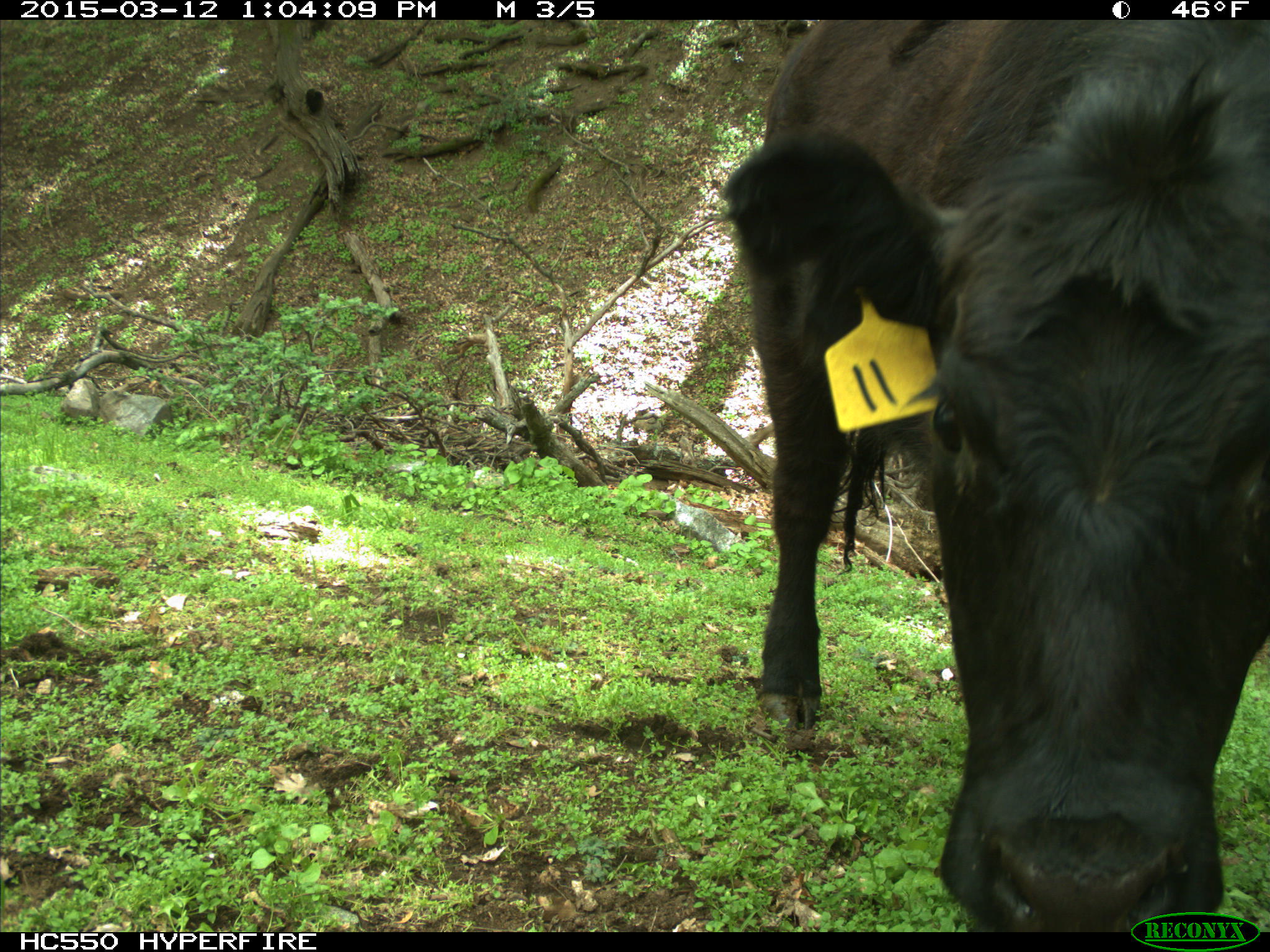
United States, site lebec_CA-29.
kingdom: Animalia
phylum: Chordata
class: Mammalia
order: Artiodactyla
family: Bovidae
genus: Bos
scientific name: Bos taurus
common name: domestic cow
Bos taurus (domestic cow).